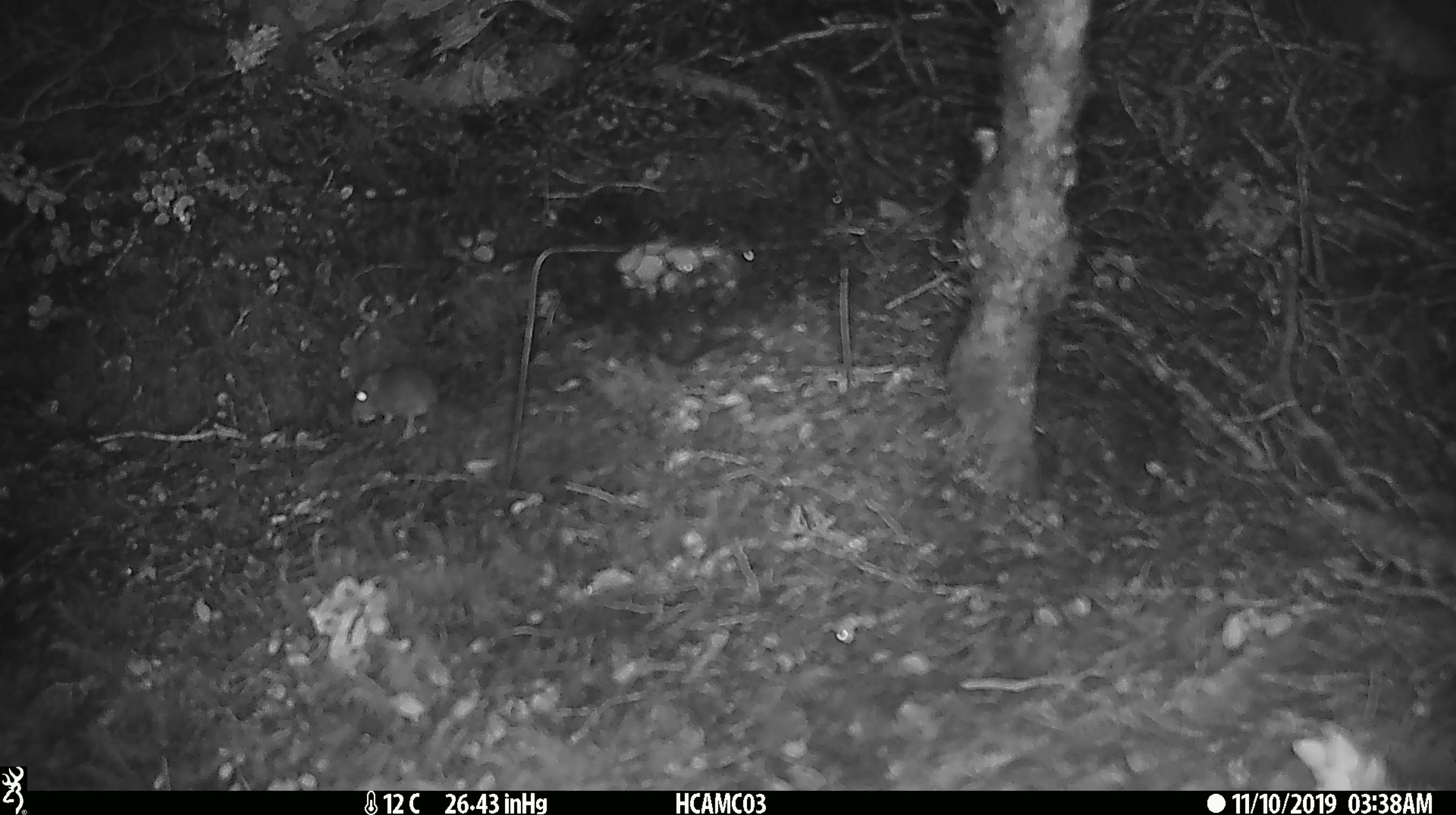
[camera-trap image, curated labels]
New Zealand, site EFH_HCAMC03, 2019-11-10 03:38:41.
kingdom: Animalia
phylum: Chordata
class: Mammalia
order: Rodentia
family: Muridae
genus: Mus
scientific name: Mus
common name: mouse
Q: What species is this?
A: Mouse (Mus).